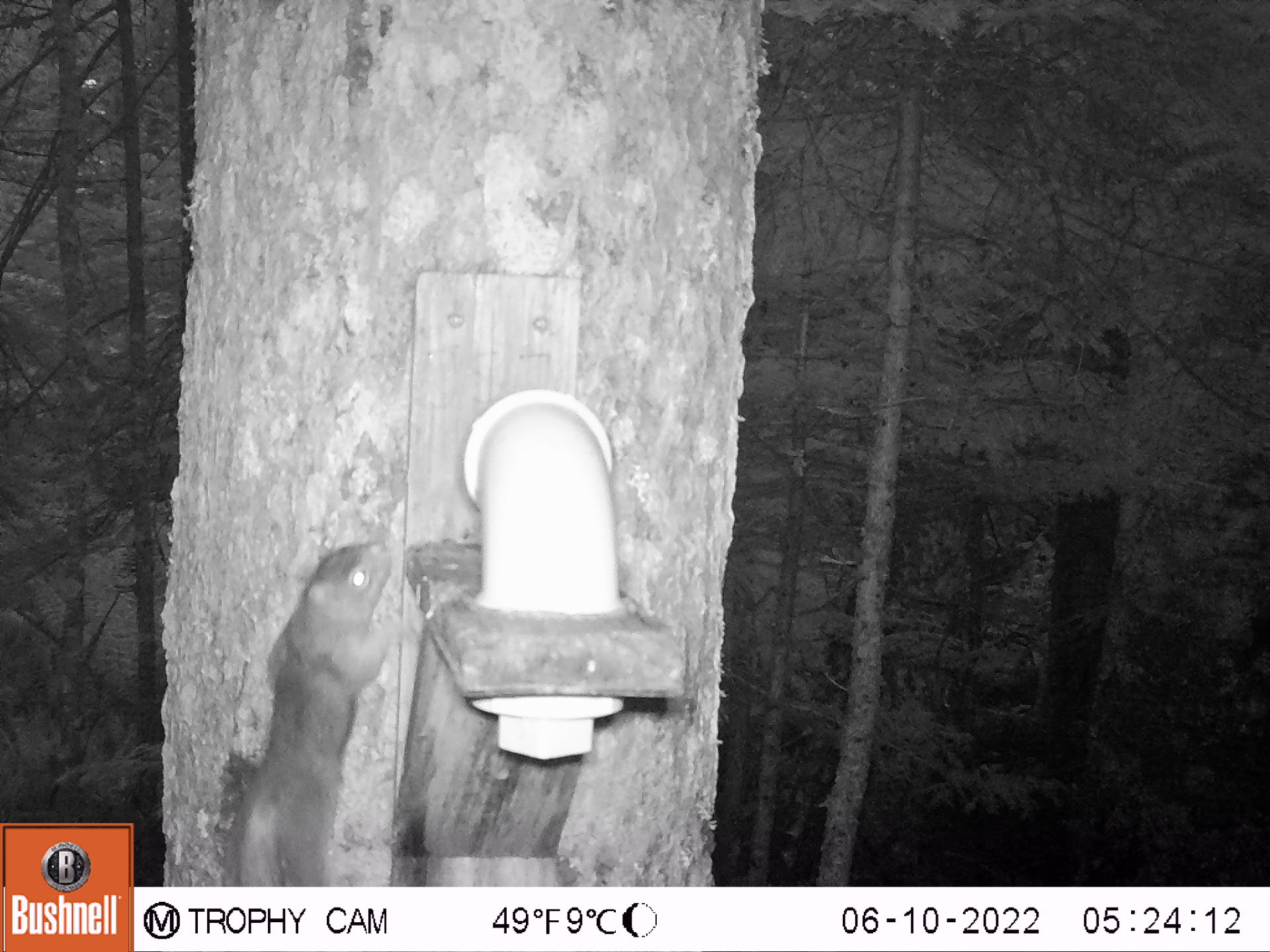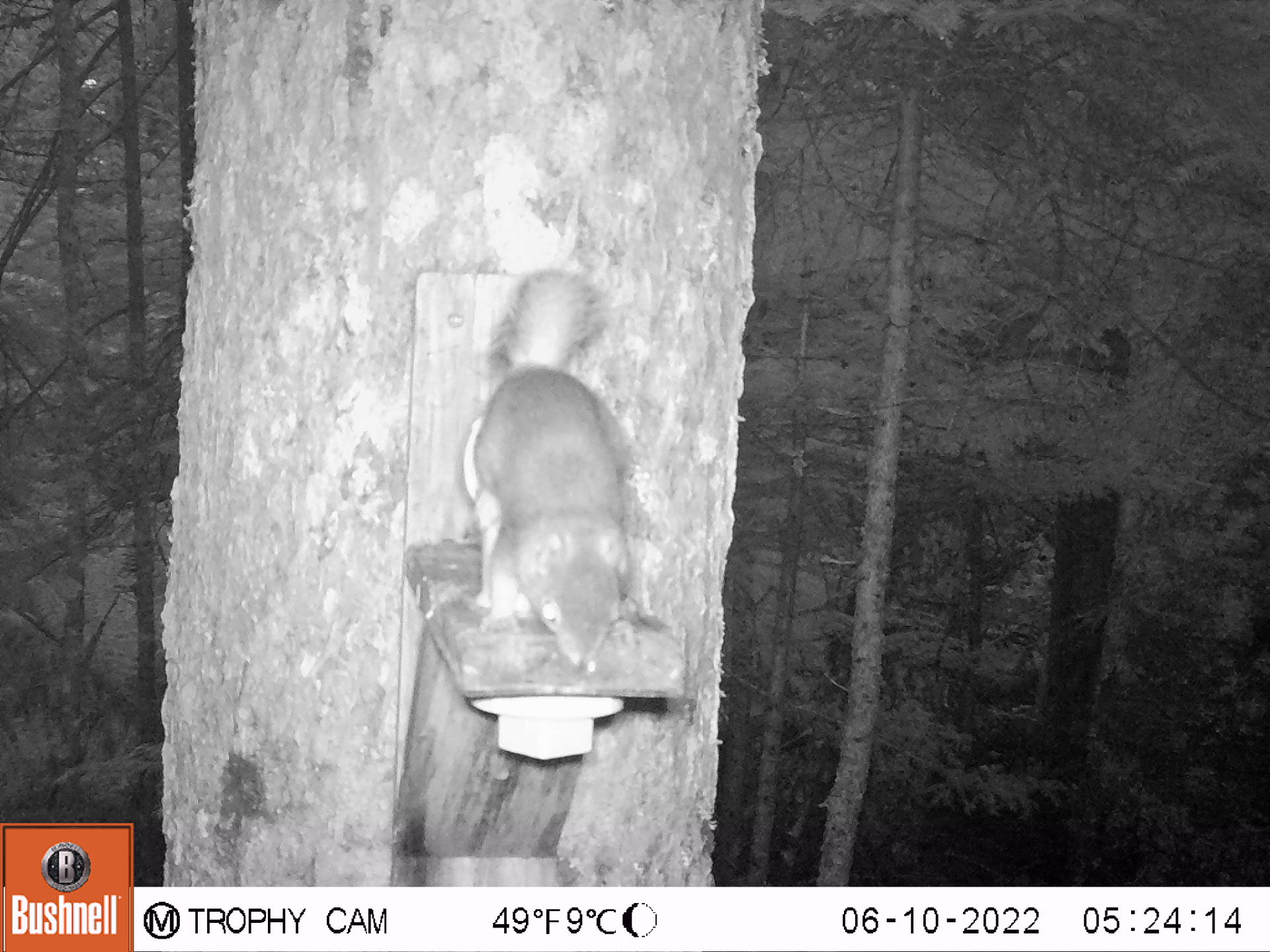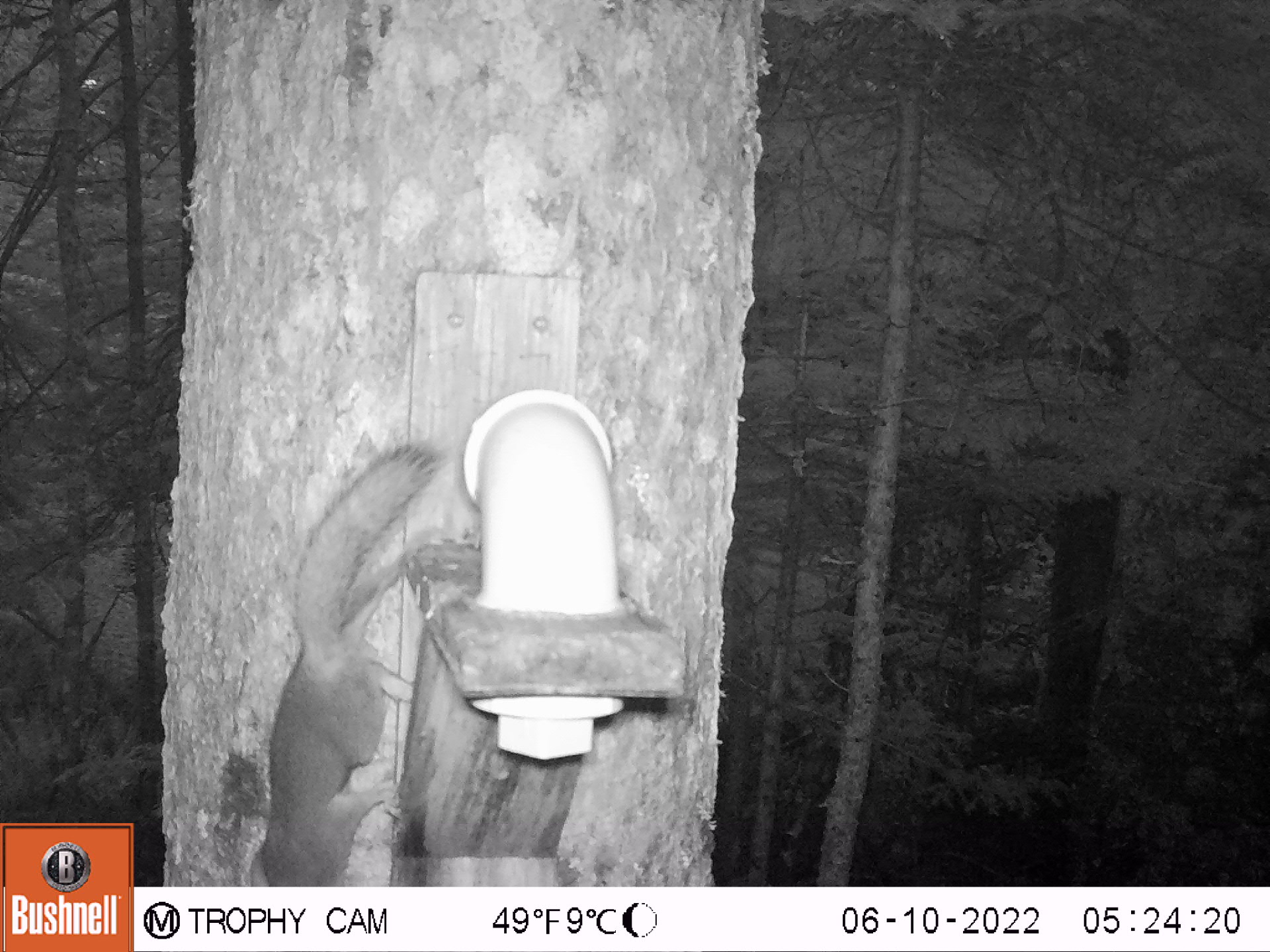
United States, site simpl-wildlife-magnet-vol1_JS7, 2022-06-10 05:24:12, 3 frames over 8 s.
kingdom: Animalia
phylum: Chordata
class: Mammalia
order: Rodentia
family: Sciuridae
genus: Tamiasciurus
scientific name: Tamiasciurus hudsonicus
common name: red squirrel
Red squirrel (Tamiasciurus hudsonicus).